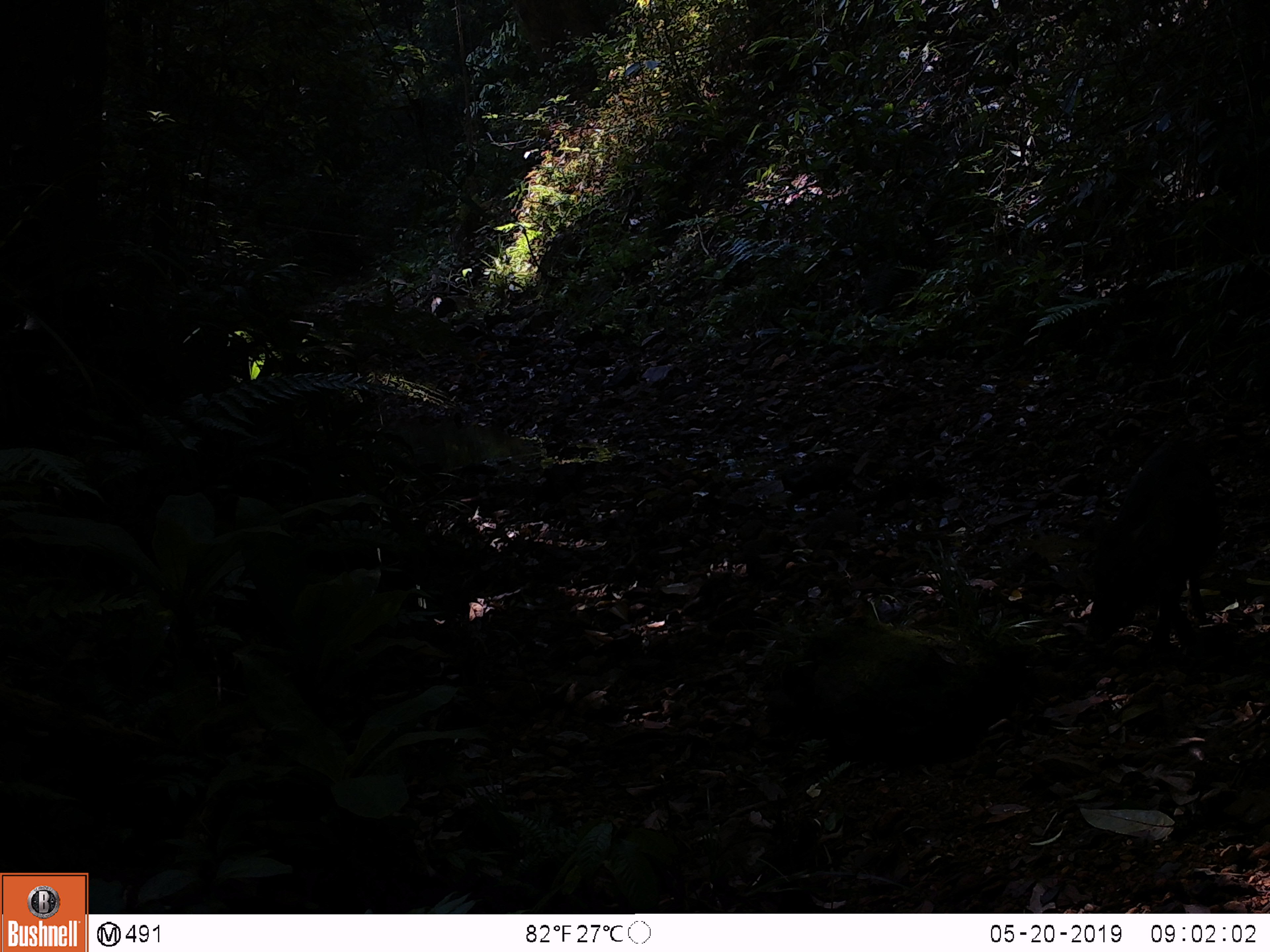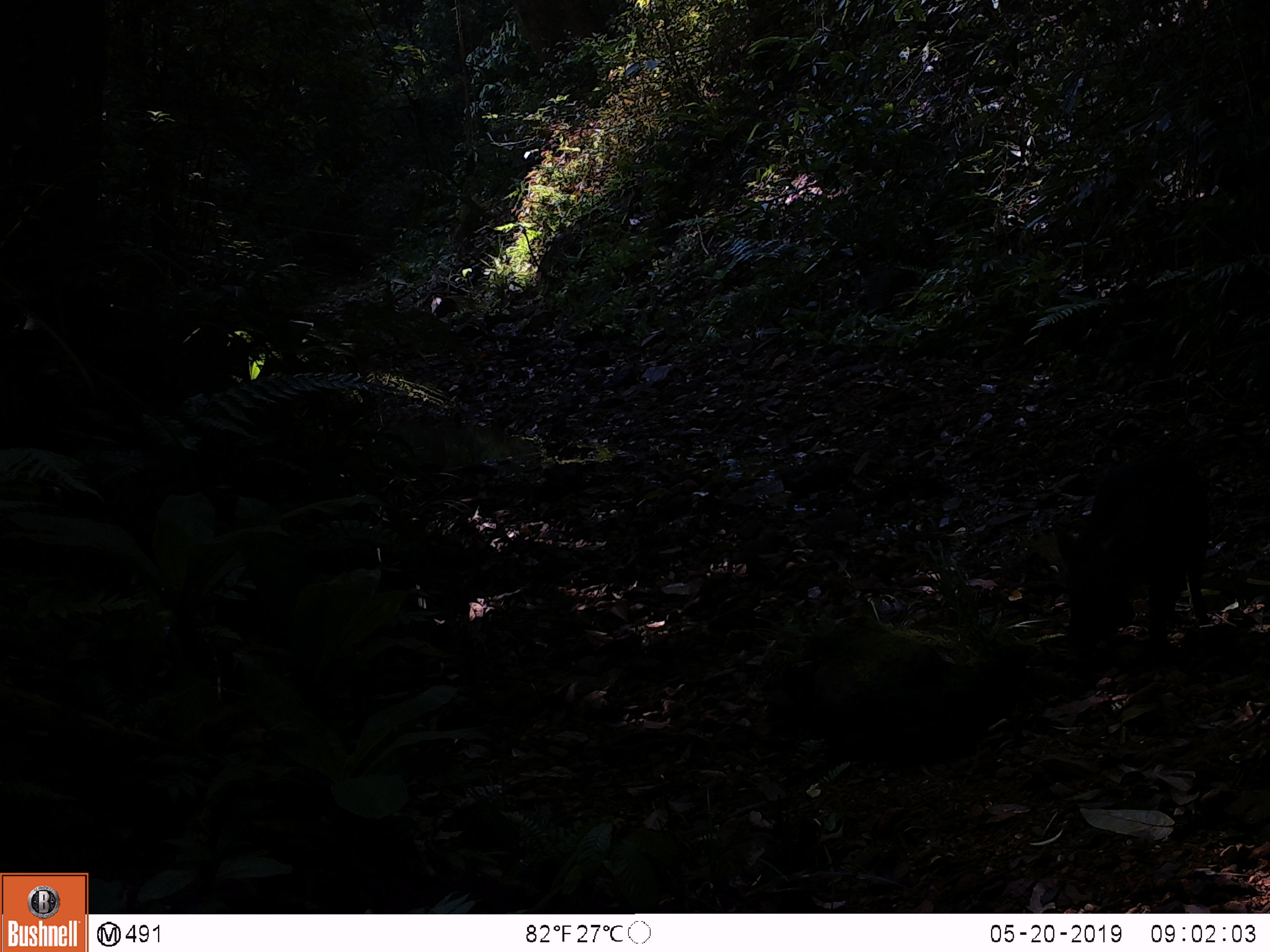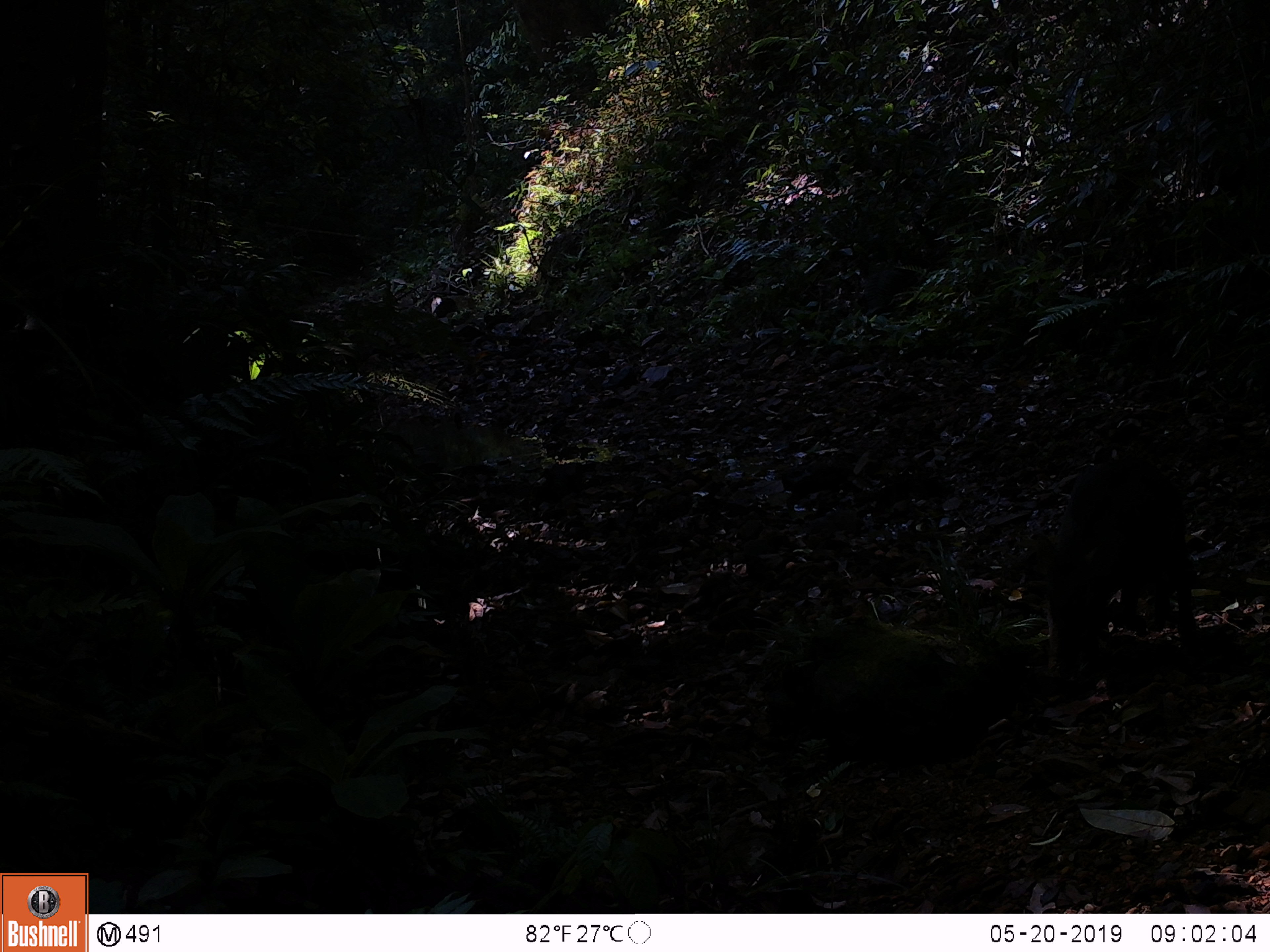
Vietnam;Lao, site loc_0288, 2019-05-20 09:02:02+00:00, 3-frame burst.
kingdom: Animalia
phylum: Chordata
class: Mammalia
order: Artiodactyla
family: Suidae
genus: Sus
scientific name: Sus scrofa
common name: eurasian wild pig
Eurasian wild pig (Sus scrofa). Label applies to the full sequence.